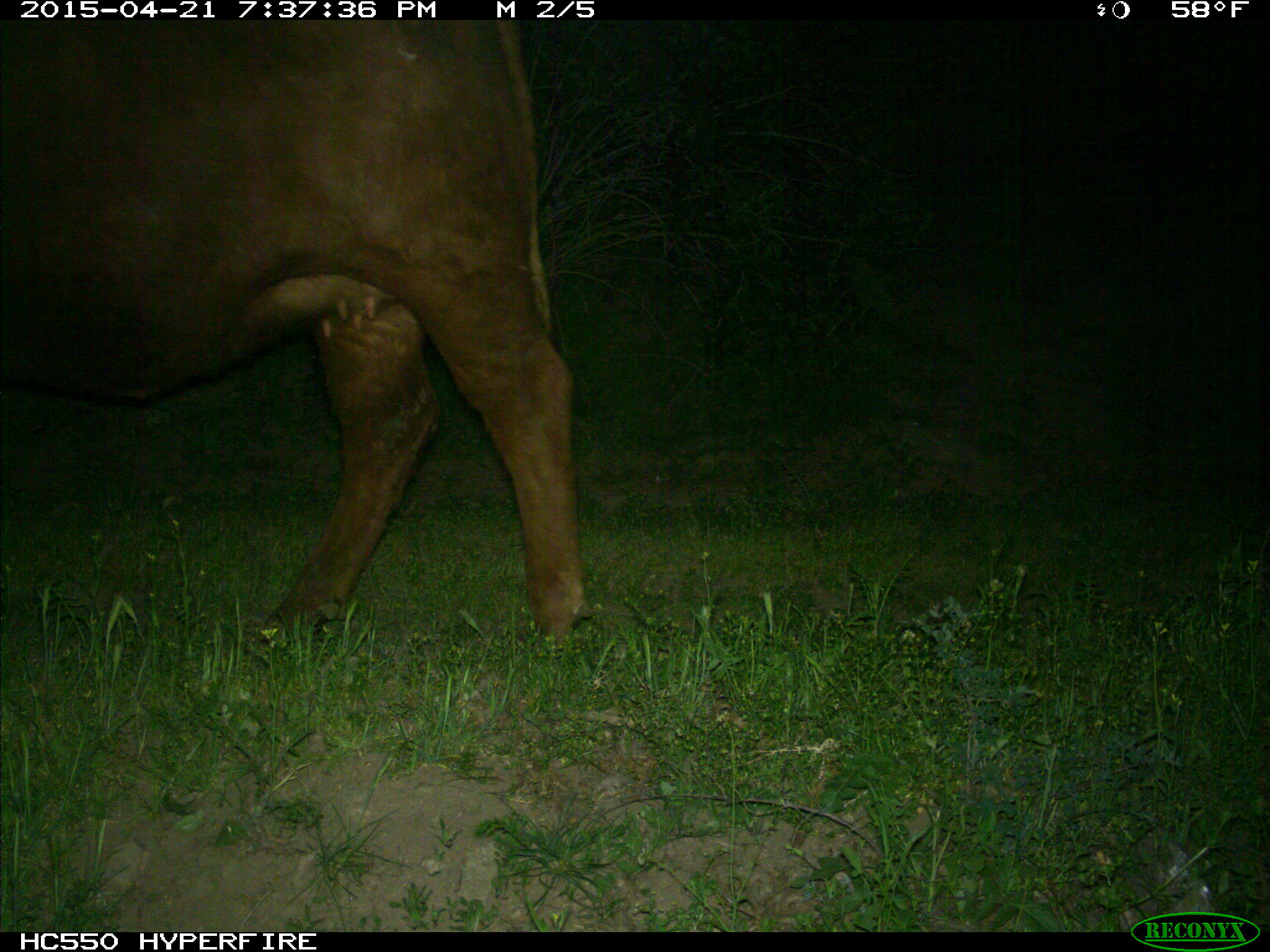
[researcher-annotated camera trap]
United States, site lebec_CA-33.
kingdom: Animalia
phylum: Chordata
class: Mammalia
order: Artiodactyla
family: Bovidae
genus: Bos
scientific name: Bos taurus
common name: domestic cow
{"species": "Bos taurus (domestic cow)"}